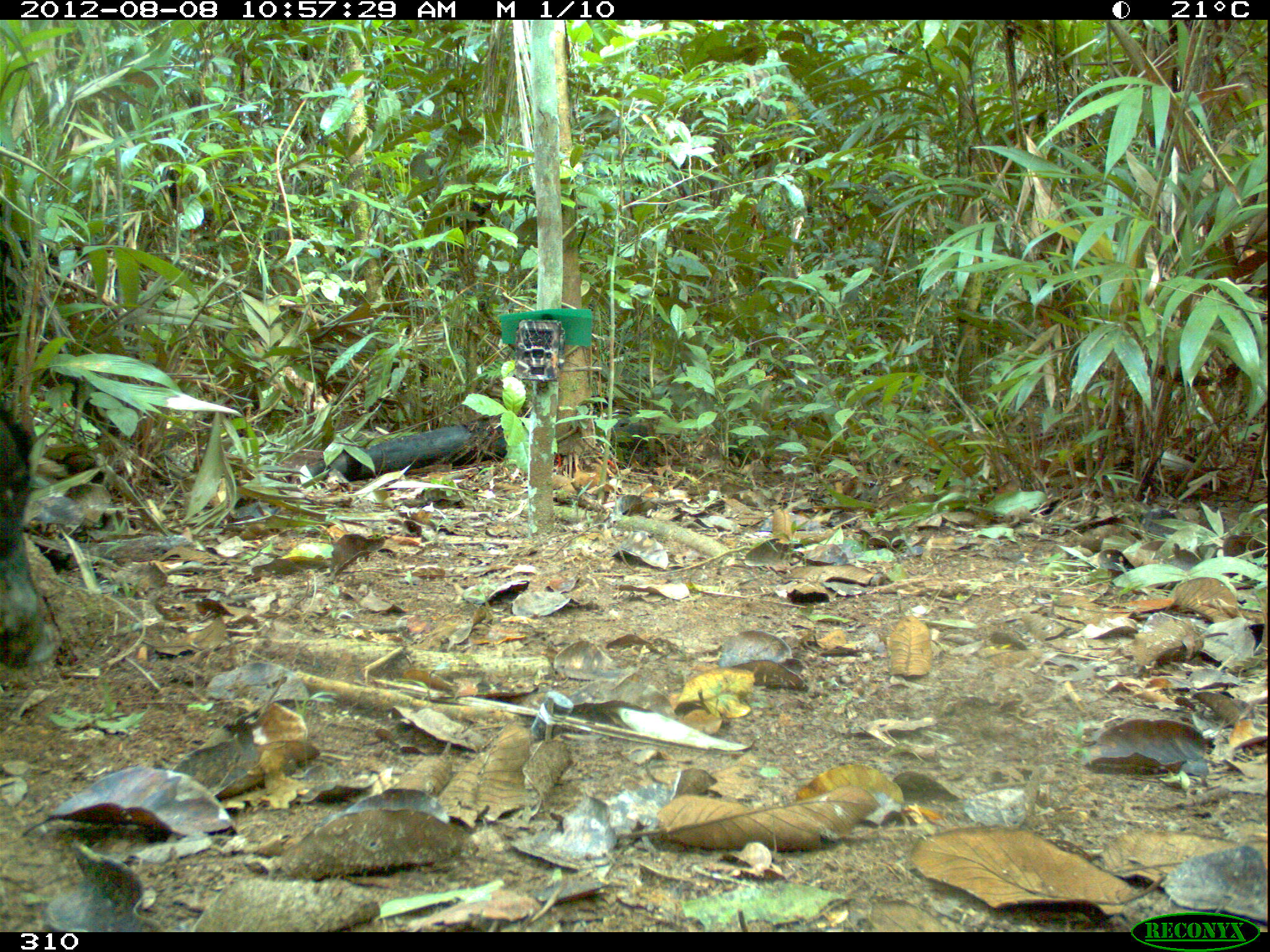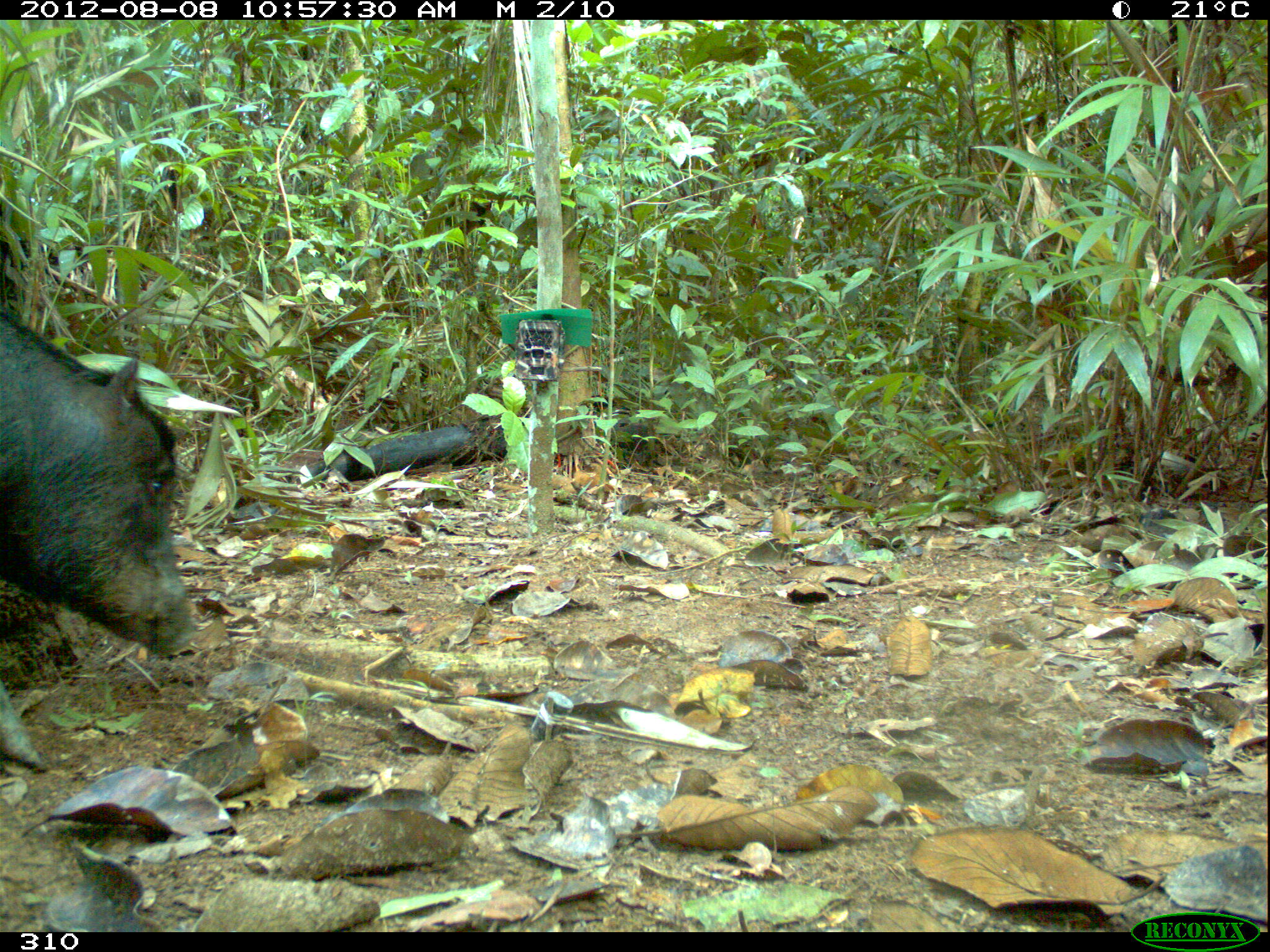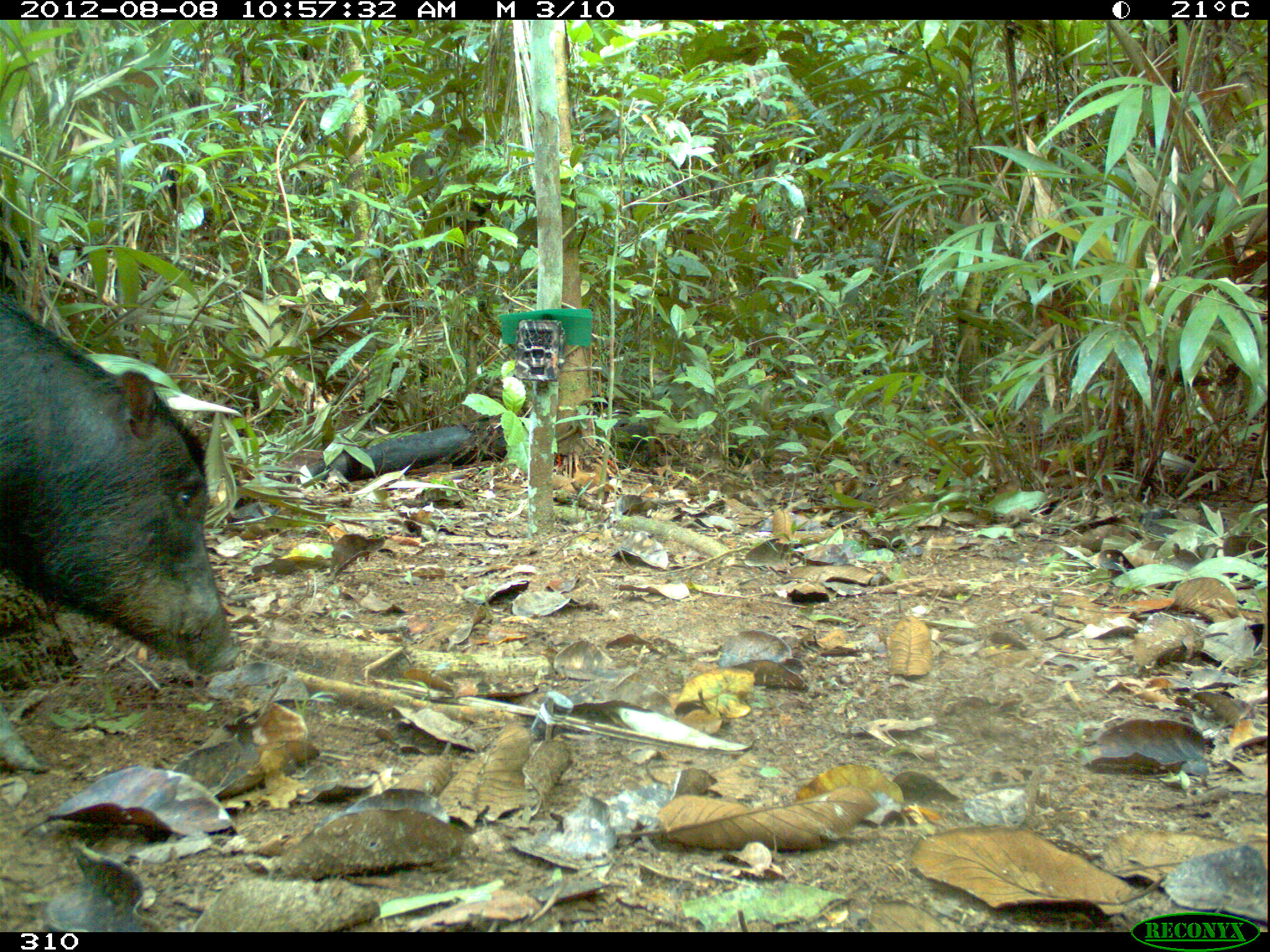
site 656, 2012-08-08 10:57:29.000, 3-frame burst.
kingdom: Animalia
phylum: Chordata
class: Mammalia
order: Artiodactyla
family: Tayassuidae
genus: Tayassu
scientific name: Tayassu pecari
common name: white-lipped peccary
Tayassu pecari (white-lipped peccary).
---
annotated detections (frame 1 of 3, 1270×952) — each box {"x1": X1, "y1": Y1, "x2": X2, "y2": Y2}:
tayassu pecari: {"x1": 0, "y1": 386, "x2": 63, "y2": 675}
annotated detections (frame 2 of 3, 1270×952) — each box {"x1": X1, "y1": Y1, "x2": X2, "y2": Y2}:
tayassu pecari: {"x1": 0, "y1": 297, "x2": 199, "y2": 768}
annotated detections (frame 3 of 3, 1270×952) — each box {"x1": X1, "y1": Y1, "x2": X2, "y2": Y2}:
tayassu pecari: {"x1": 0, "y1": 278, "x2": 237, "y2": 772}